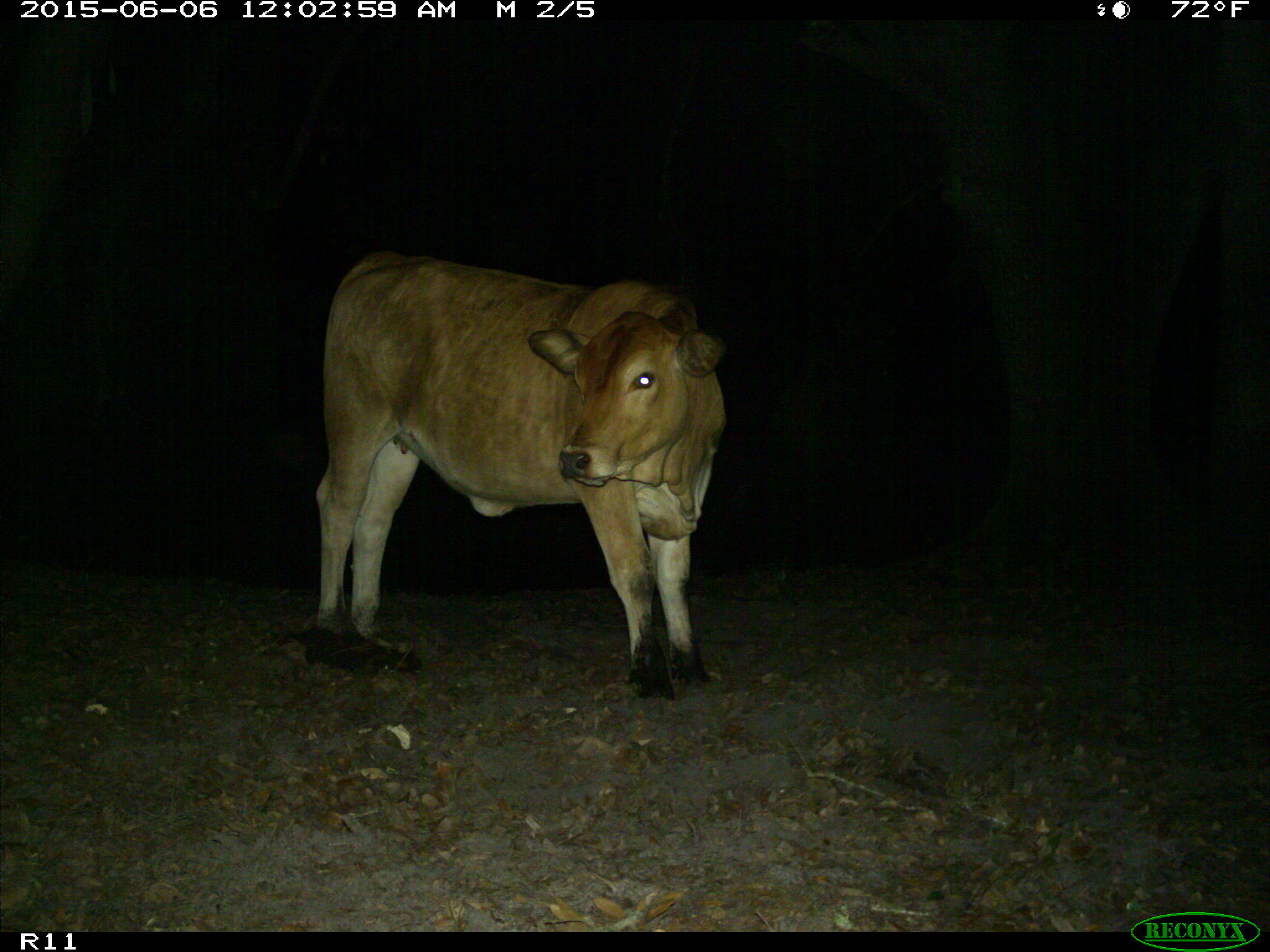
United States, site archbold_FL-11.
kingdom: Animalia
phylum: Chordata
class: Mammalia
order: Artiodactyla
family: Bovidae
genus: Bos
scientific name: Bos taurus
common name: domestic cow